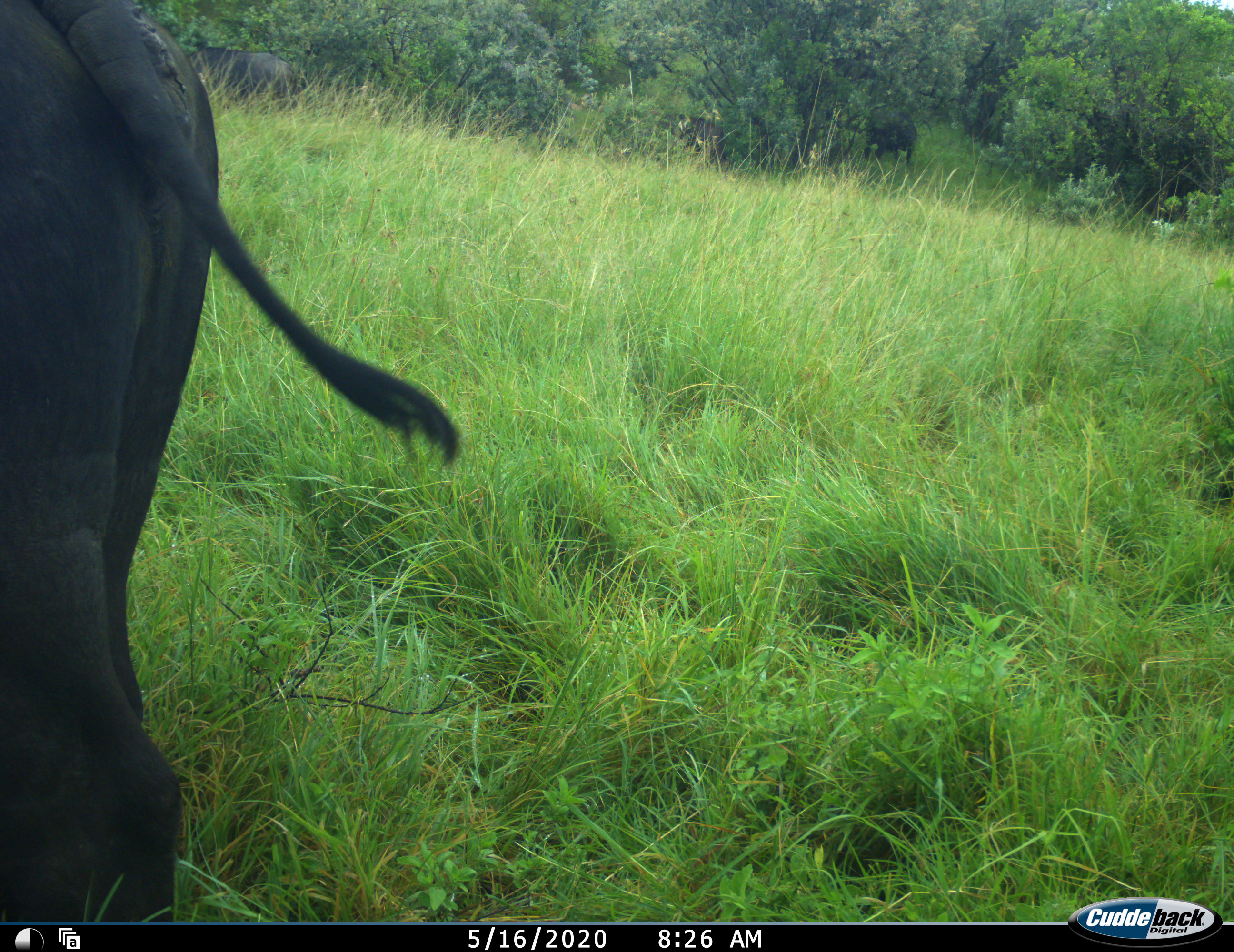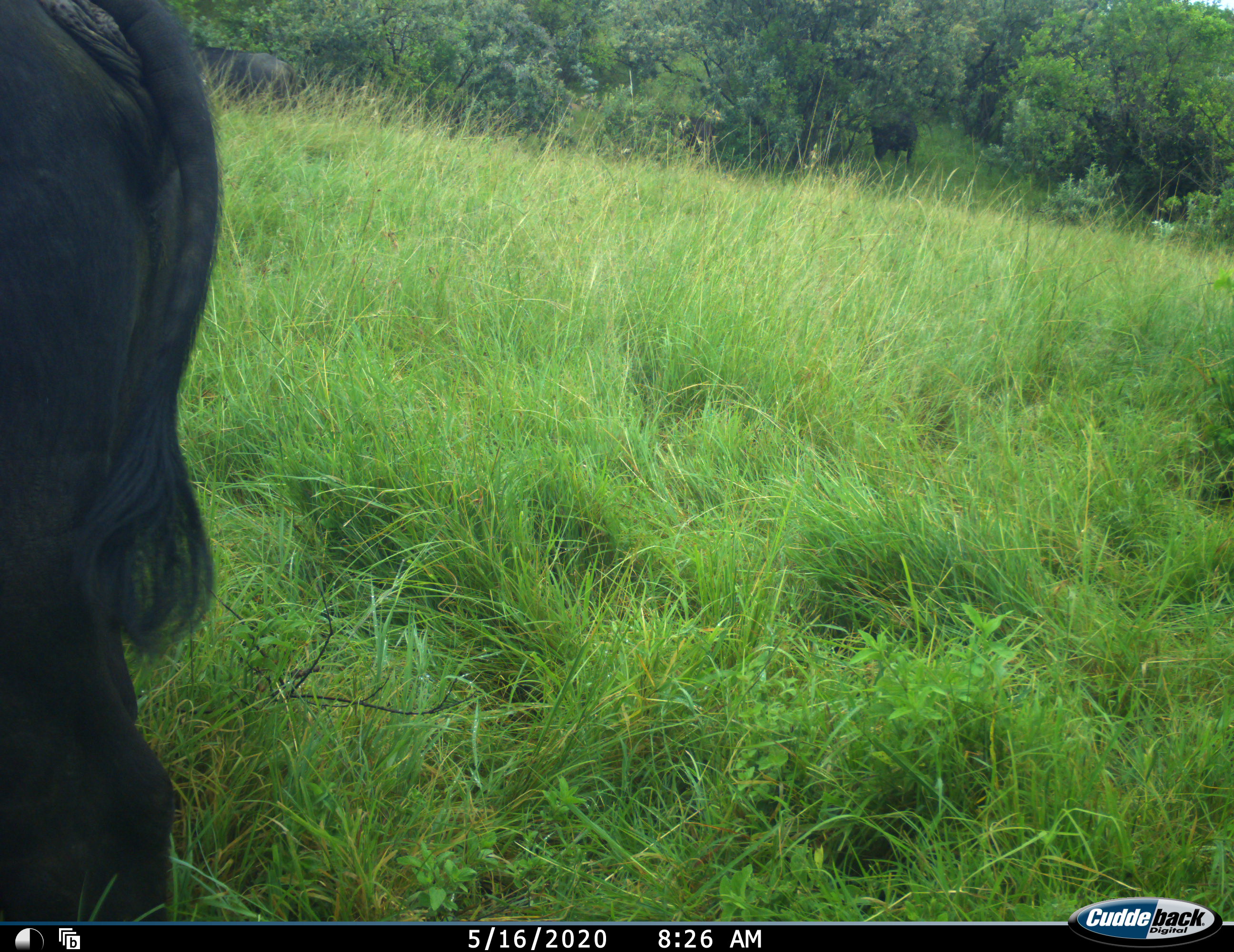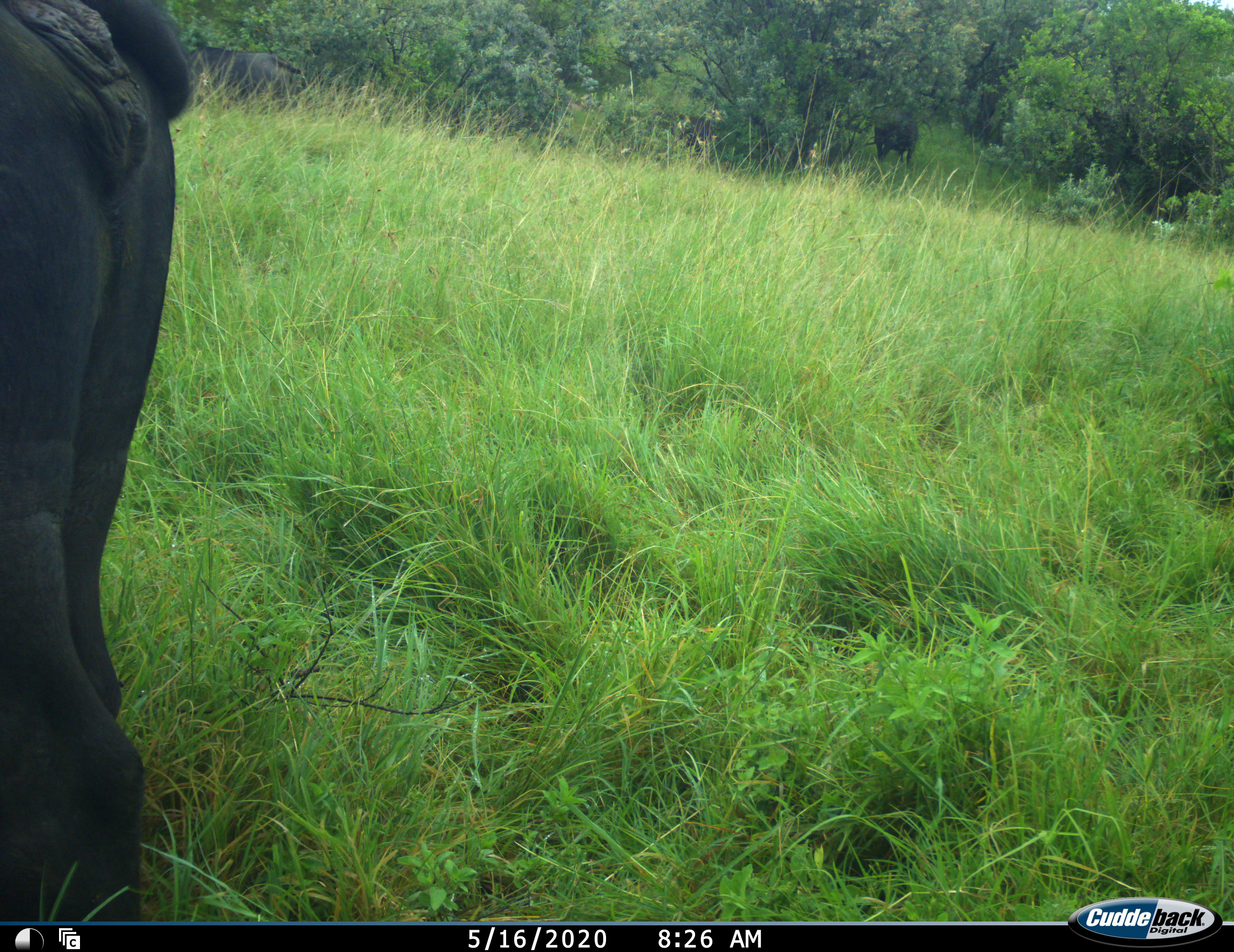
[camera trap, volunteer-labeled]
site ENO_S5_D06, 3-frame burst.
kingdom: Animalia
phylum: Chordata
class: Mammalia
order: Artiodactyla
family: Bovidae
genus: Syncerus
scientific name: Syncerus caffer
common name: african buffalo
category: buffalo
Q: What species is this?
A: Buffalo (african buffalo) (Syncerus caffer).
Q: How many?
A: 3.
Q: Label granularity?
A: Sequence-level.